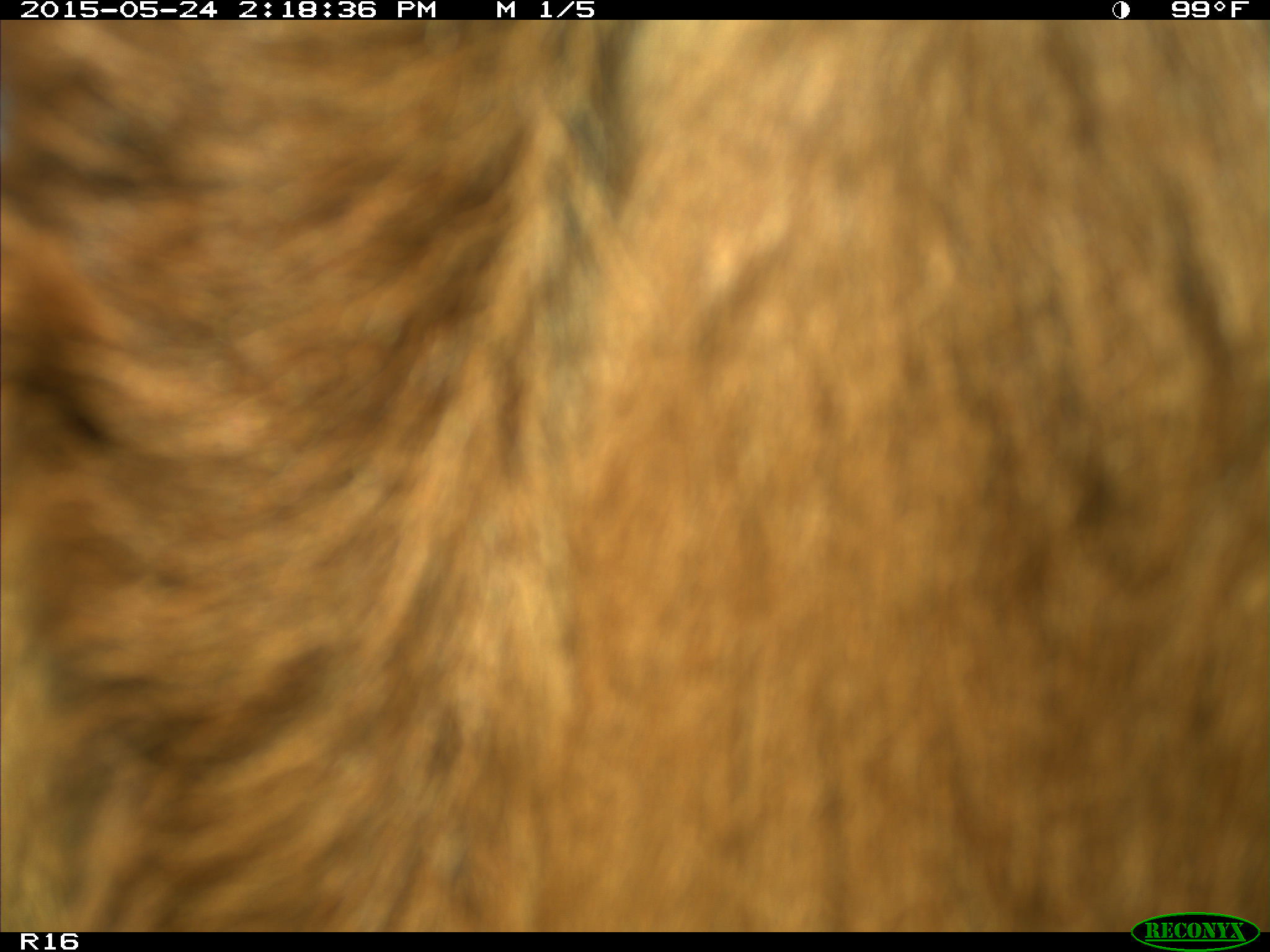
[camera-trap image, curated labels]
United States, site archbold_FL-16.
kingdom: Animalia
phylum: Chordata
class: Mammalia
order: Artiodactyla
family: Bovidae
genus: Bos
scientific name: Bos taurus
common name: domestic cow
Bos taurus (domestic cow).